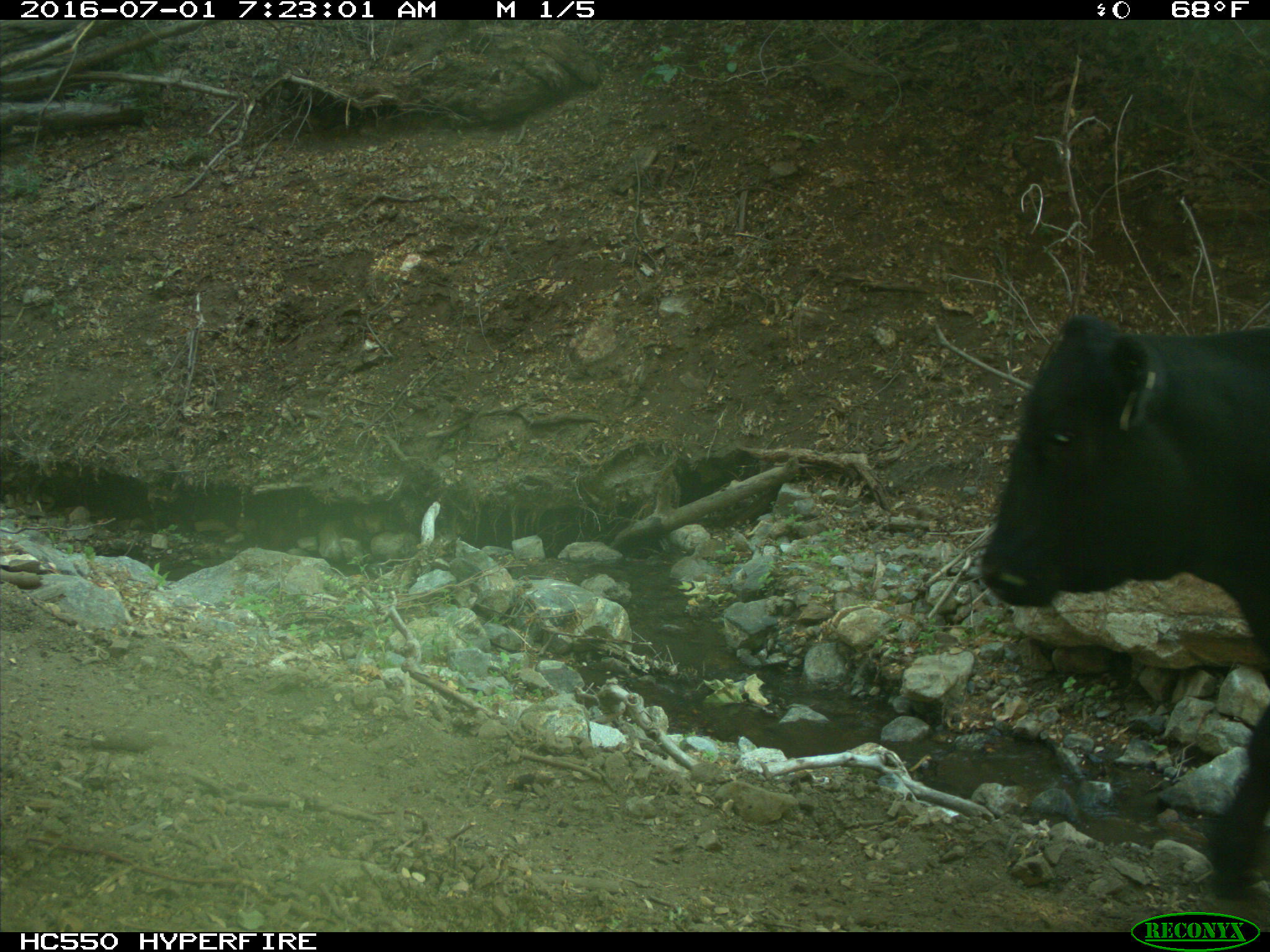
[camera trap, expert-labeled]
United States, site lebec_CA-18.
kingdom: Animalia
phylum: Chordata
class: Mammalia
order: Artiodactyla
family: Bovidae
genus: Bos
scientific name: Bos taurus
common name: domestic cow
Bos taurus (domestic cow).